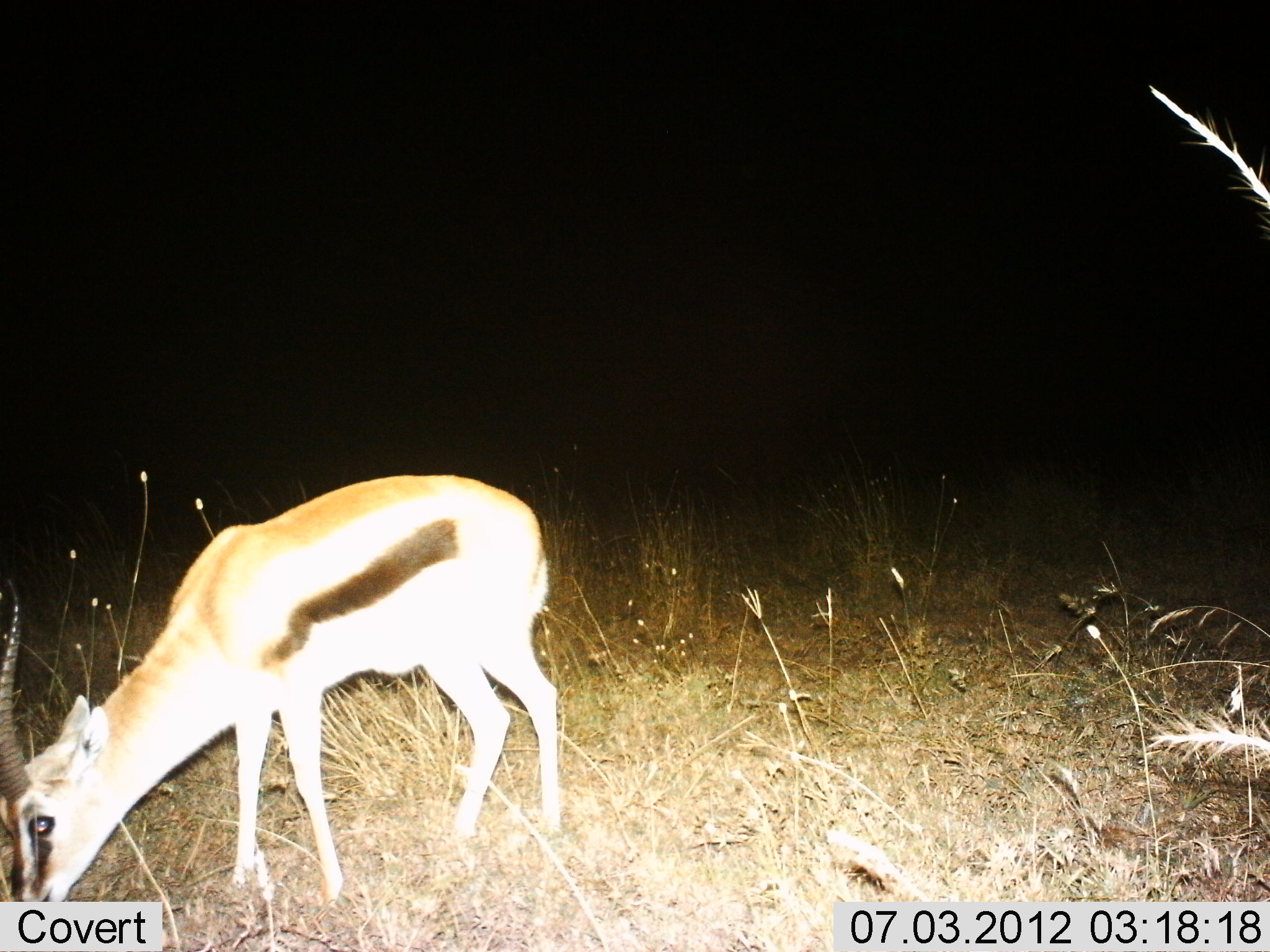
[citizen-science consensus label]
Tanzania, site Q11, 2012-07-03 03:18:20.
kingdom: Animalia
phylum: Chordata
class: Mammalia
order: Artiodactyla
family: Bovidae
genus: Eudorcas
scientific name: Eudorcas thomsonii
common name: thomson's gazelle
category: gazellethomsons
Gazellethomsons (thomson's gazelle) (Eudorcas thomsonii), count 1. Behavior (volunteer vote fractions): standing 30%, resting 0%, moving 0%, interacting 0%. Young present (vote fraction): 0%. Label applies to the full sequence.